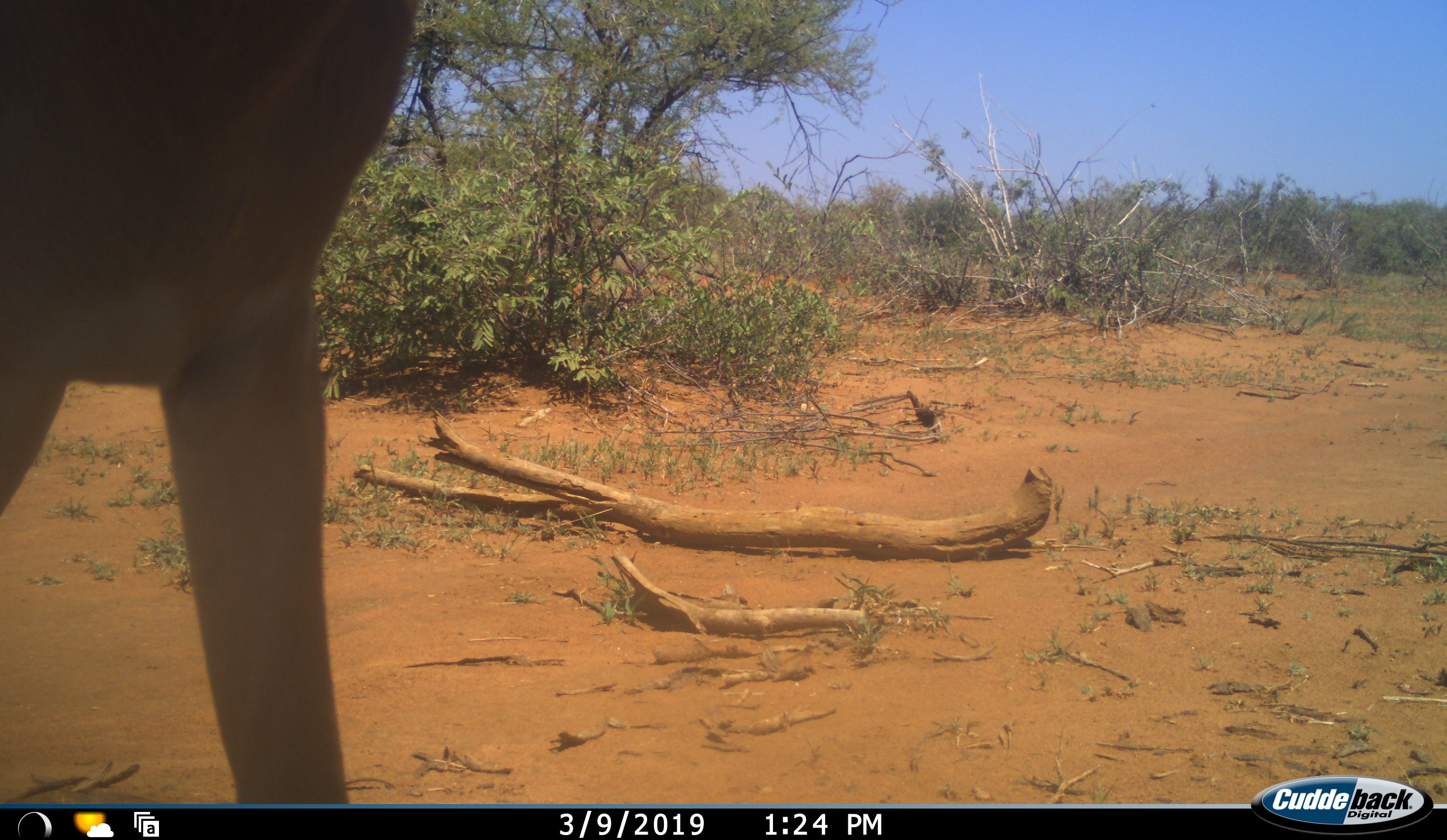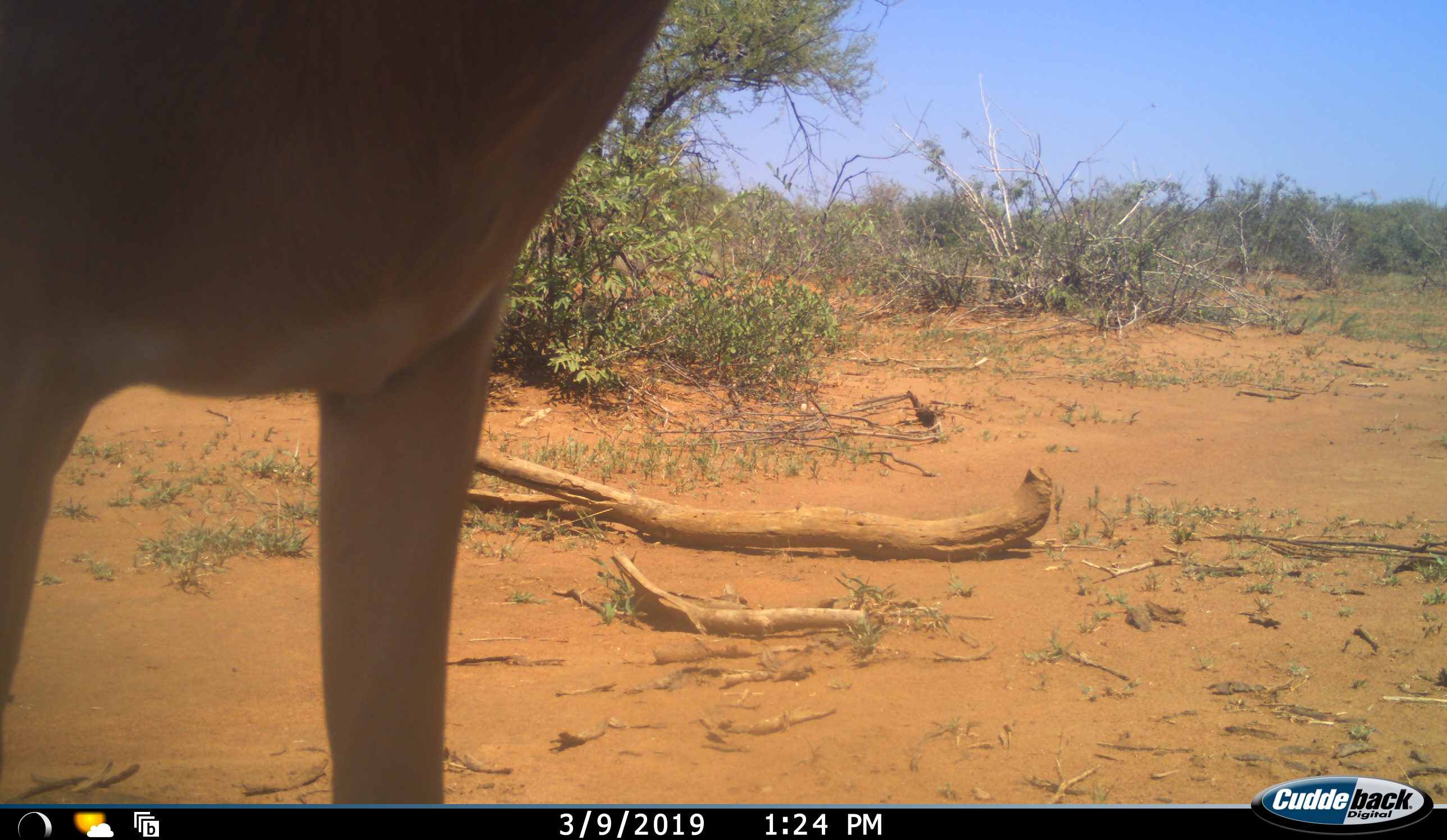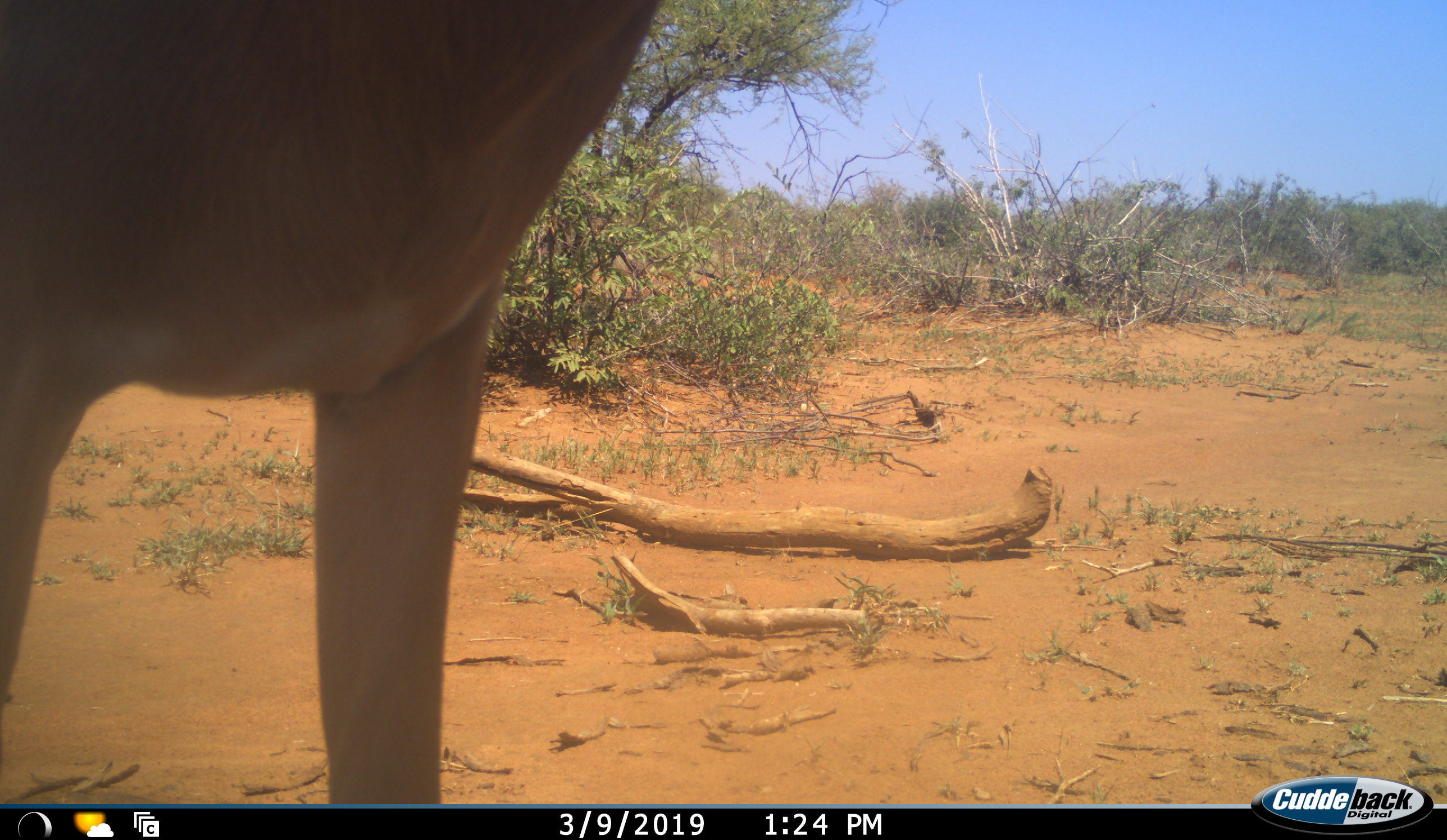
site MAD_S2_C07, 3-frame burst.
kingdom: Animalia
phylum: Chordata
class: Mammalia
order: Artiodactyla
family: Bovidae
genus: Aepyceros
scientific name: Aepyceros melampus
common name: impala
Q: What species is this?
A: Impala (Aepyceros melampus).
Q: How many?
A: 1.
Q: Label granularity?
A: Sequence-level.